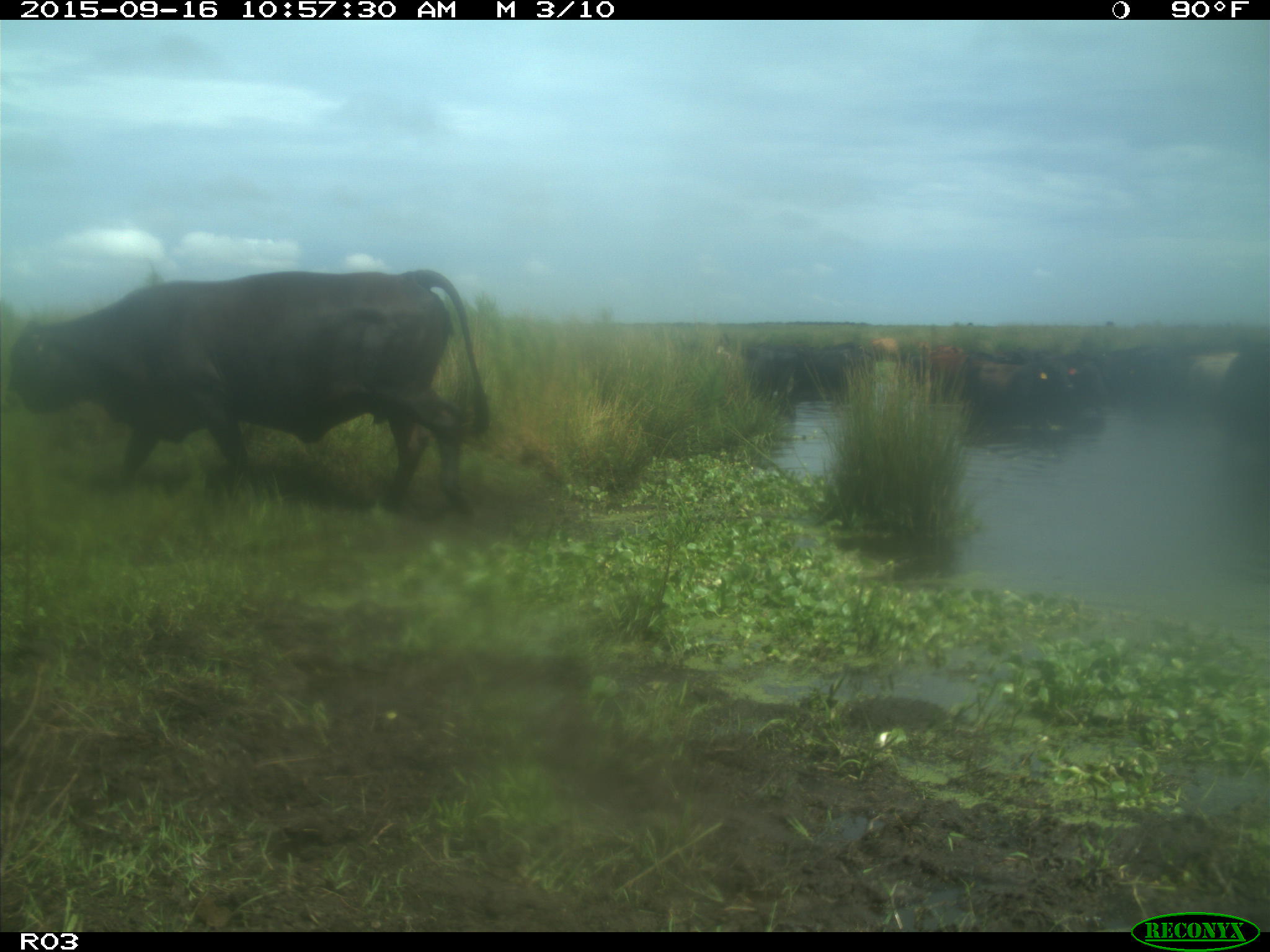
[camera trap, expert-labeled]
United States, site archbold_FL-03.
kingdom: Animalia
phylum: Chordata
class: Mammalia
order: Artiodactyla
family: Bovidae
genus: Bos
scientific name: Bos taurus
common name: domestic cow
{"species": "Bos taurus (domestic cow)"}